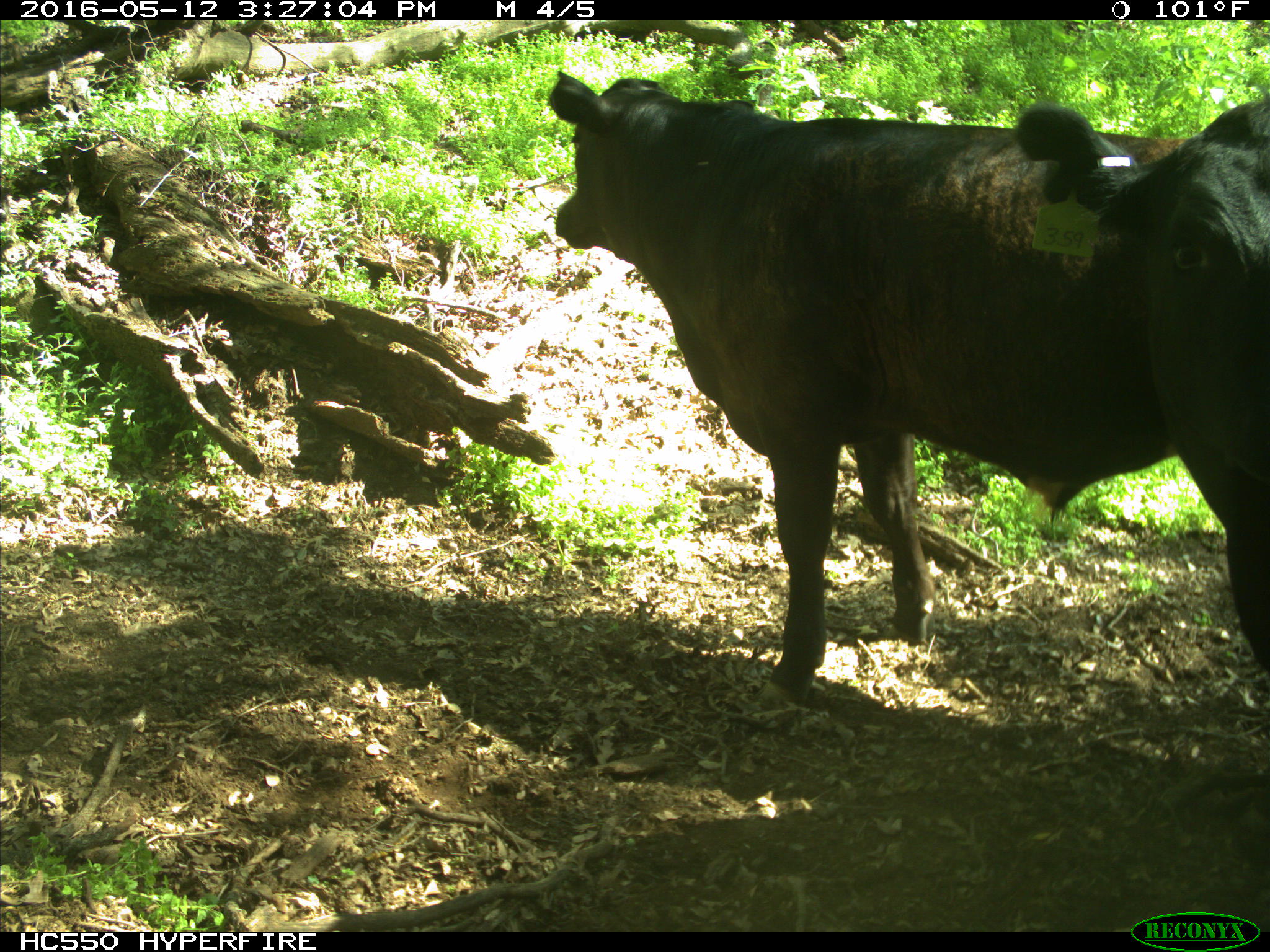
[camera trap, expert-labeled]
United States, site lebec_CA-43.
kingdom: Animalia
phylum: Chordata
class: Mammalia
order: Artiodactyla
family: Bovidae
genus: Bos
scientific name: Bos taurus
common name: domestic cow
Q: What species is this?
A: Bos taurus (domestic cow).